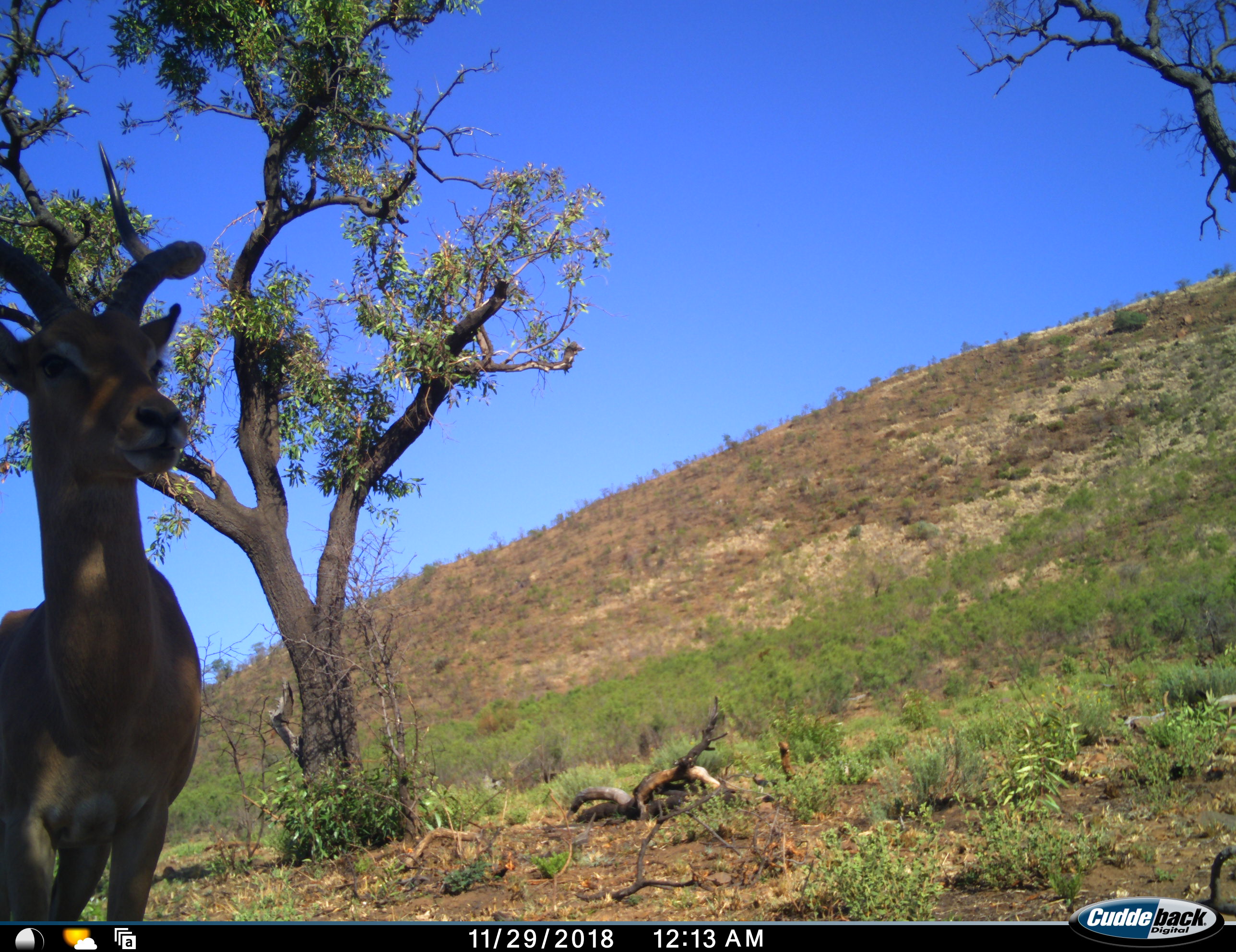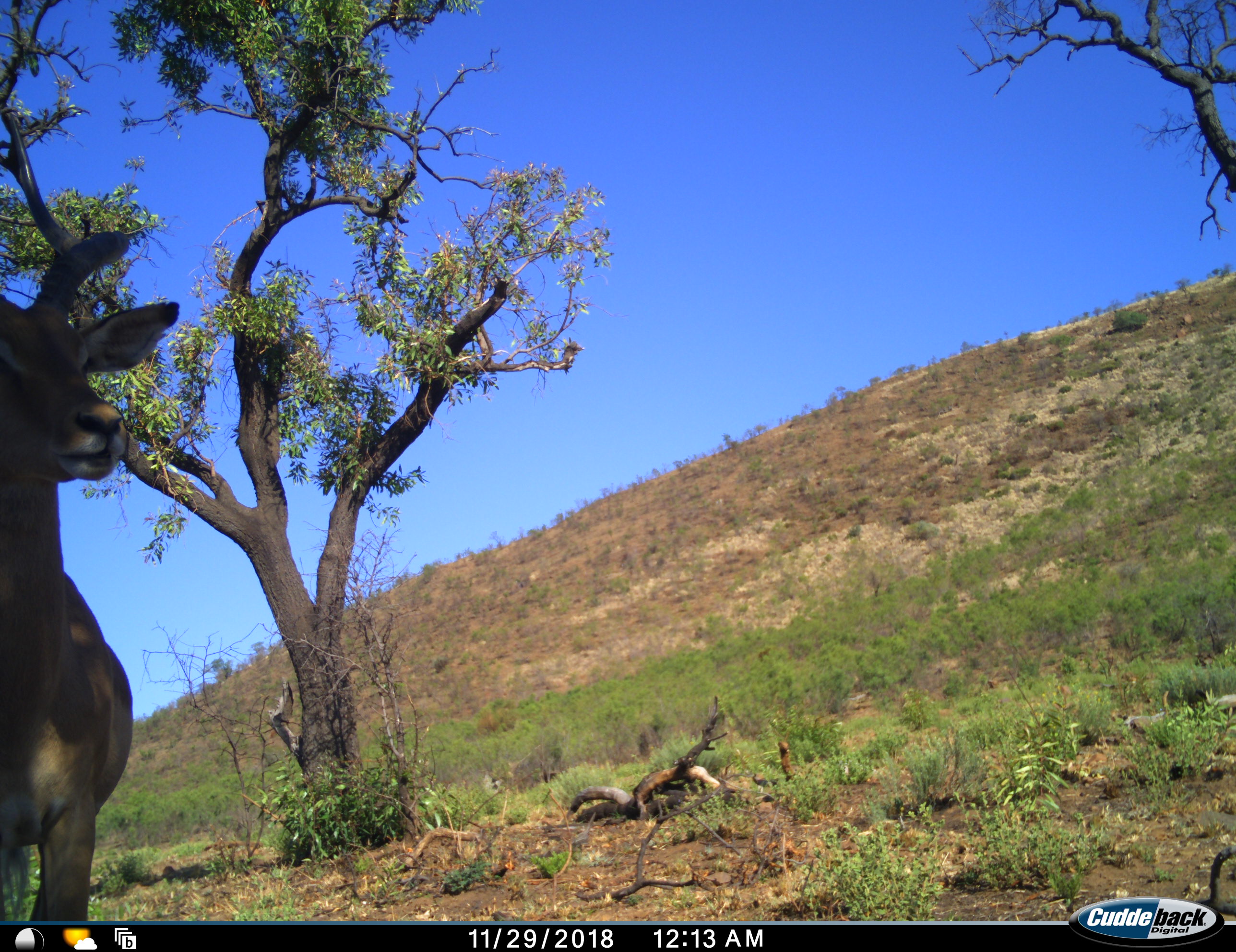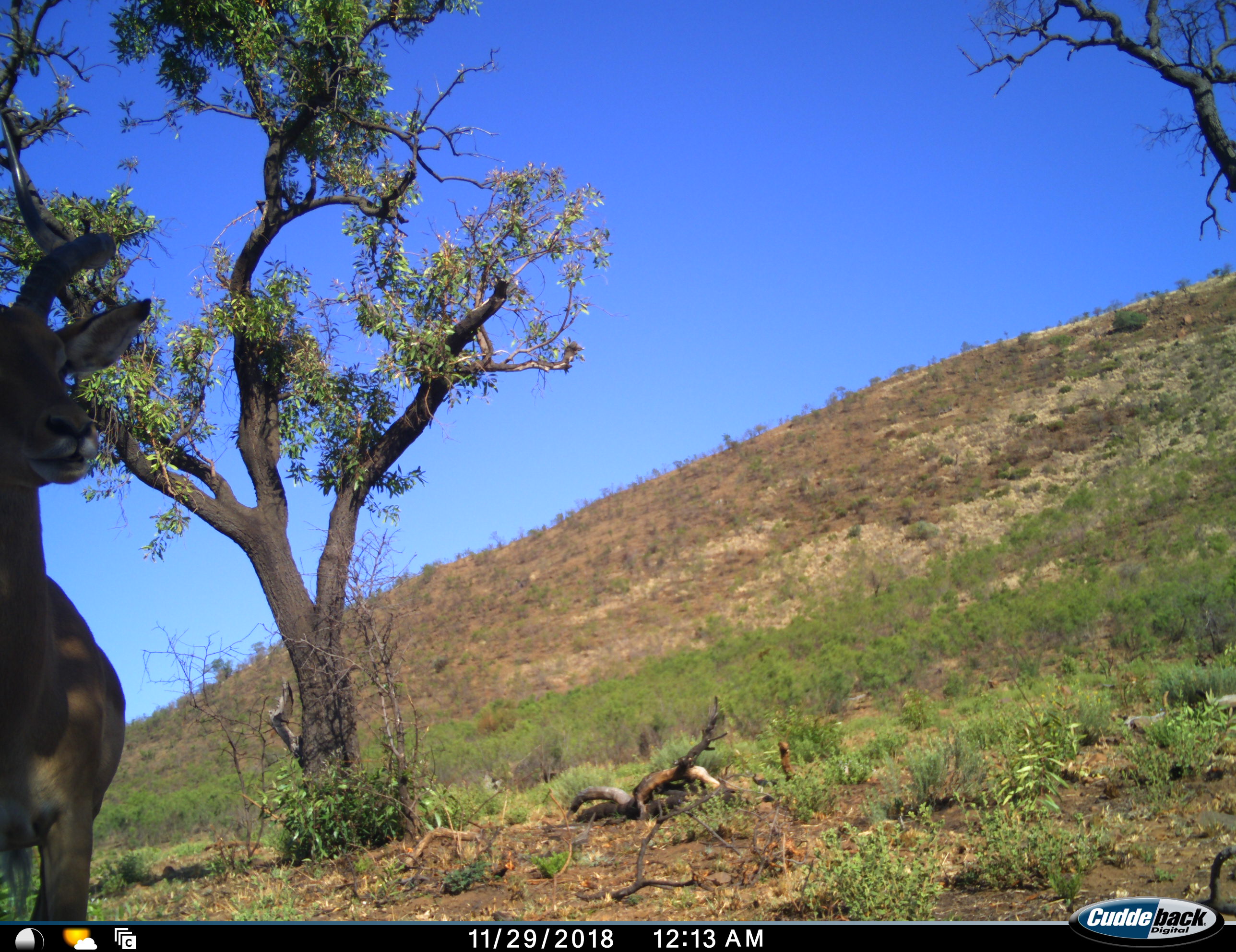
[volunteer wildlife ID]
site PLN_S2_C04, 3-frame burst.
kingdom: Animalia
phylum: Chordata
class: Mammalia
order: Artiodactyla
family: Bovidae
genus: Aepyceros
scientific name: Aepyceros melampus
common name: impala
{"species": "impala (Aepyceros melampus)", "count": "1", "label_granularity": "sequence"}